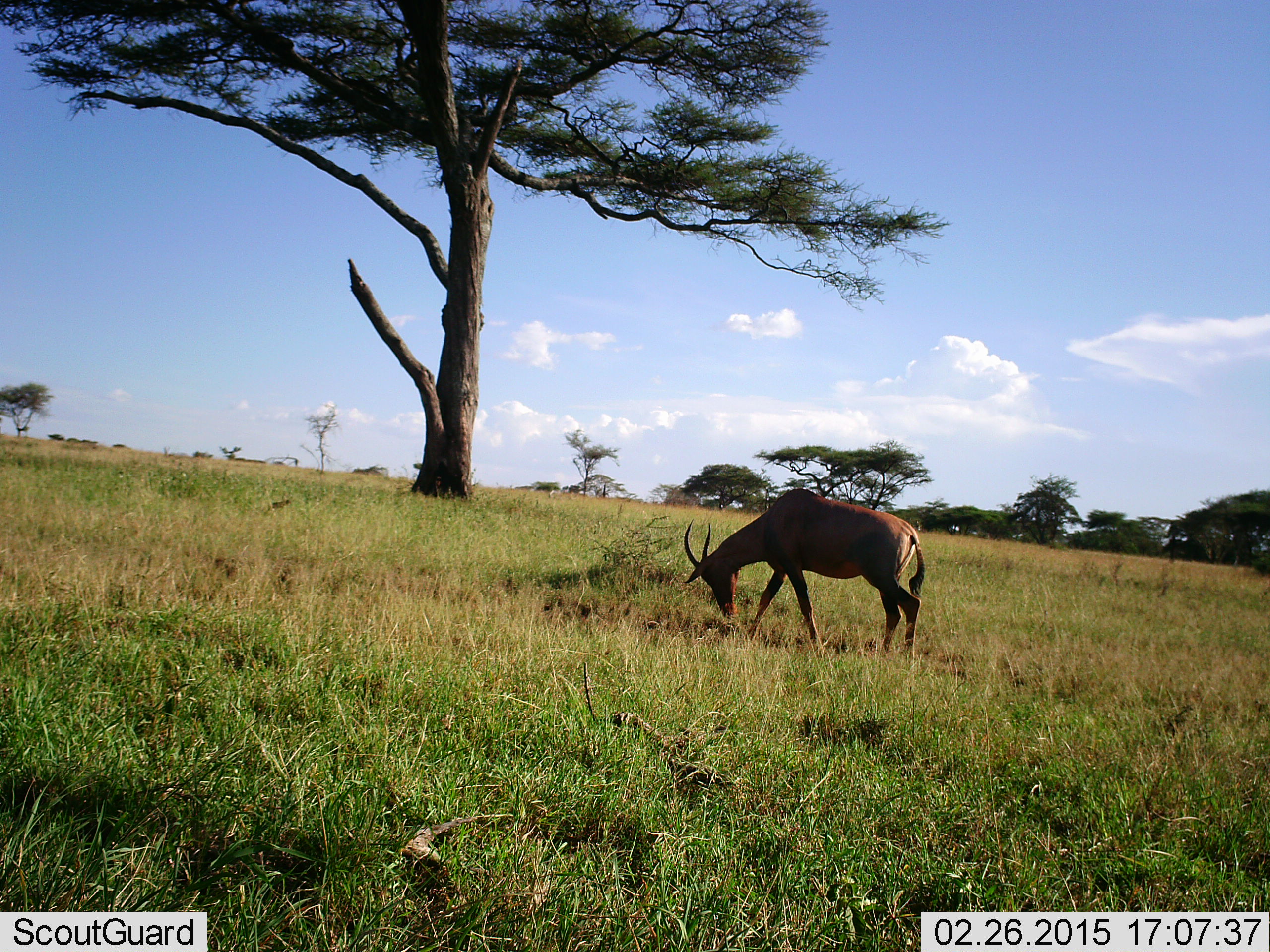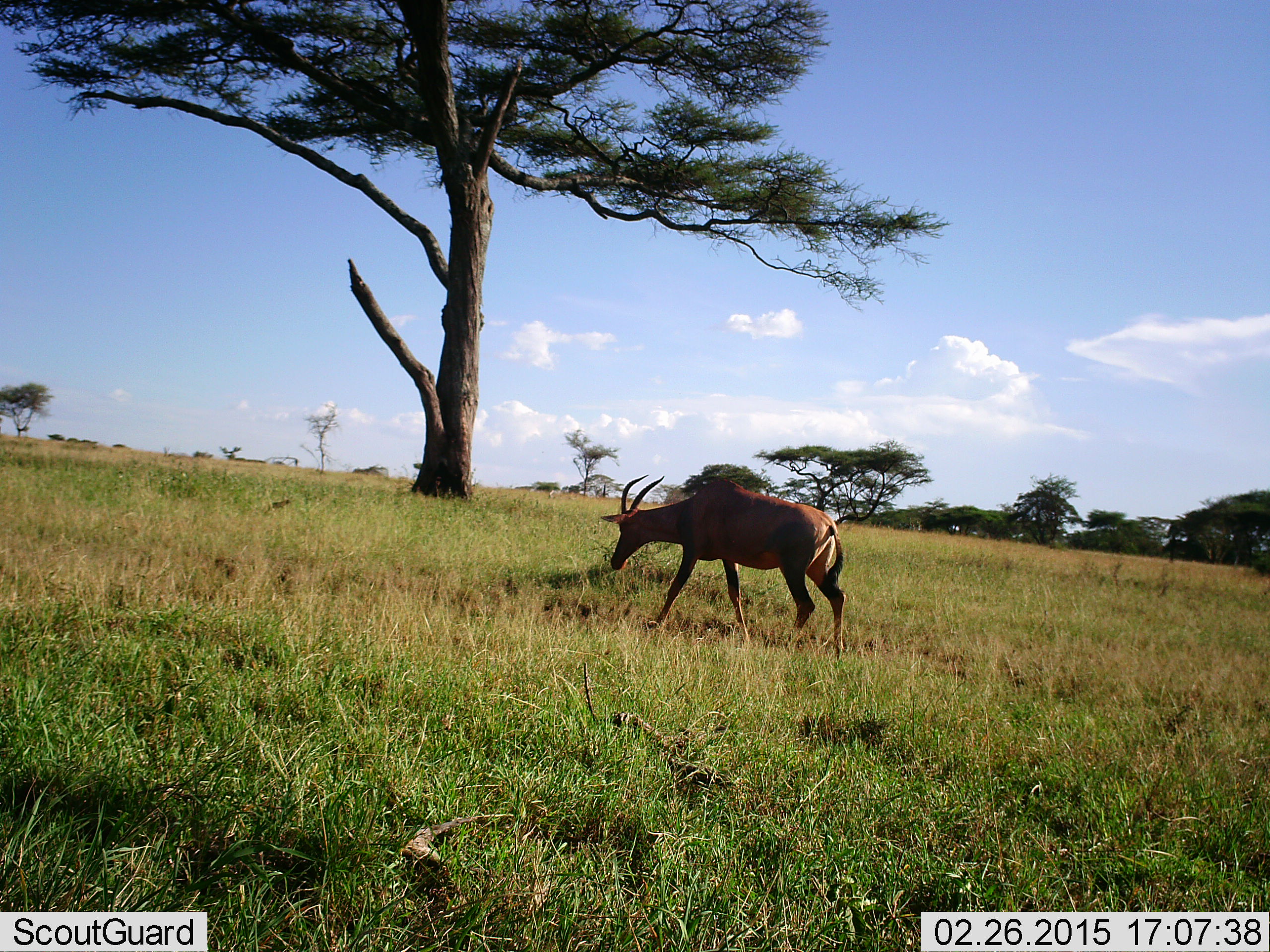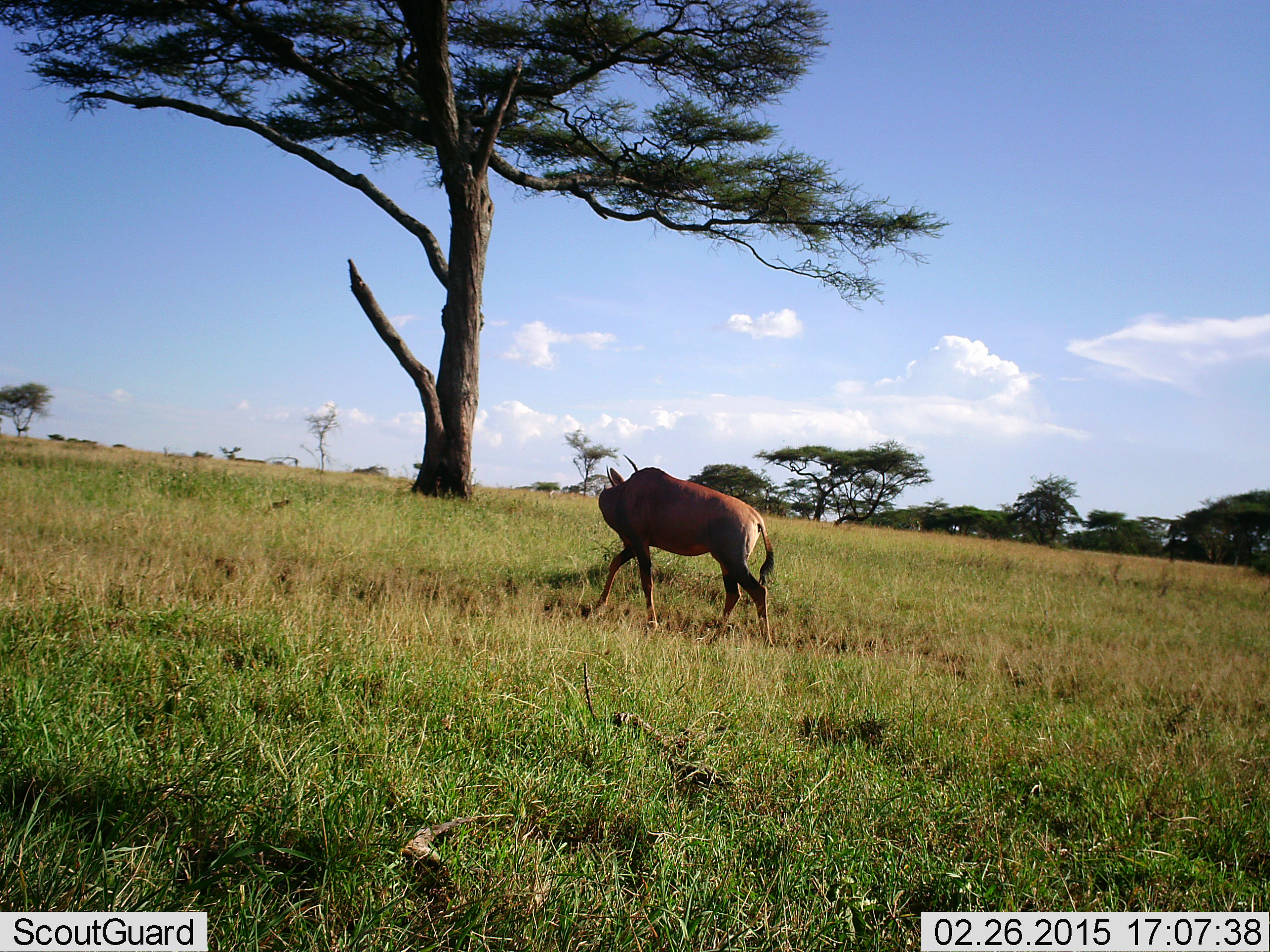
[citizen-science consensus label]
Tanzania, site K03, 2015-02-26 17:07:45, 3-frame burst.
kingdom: Animalia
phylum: Chordata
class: Mammalia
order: Artiodactyla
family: Bovidae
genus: Damaliscus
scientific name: Damaliscus lunatus jimela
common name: topi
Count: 1.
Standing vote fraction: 0%.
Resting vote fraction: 0%.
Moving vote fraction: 80%.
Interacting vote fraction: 0%.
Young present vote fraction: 0%.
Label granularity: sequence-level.